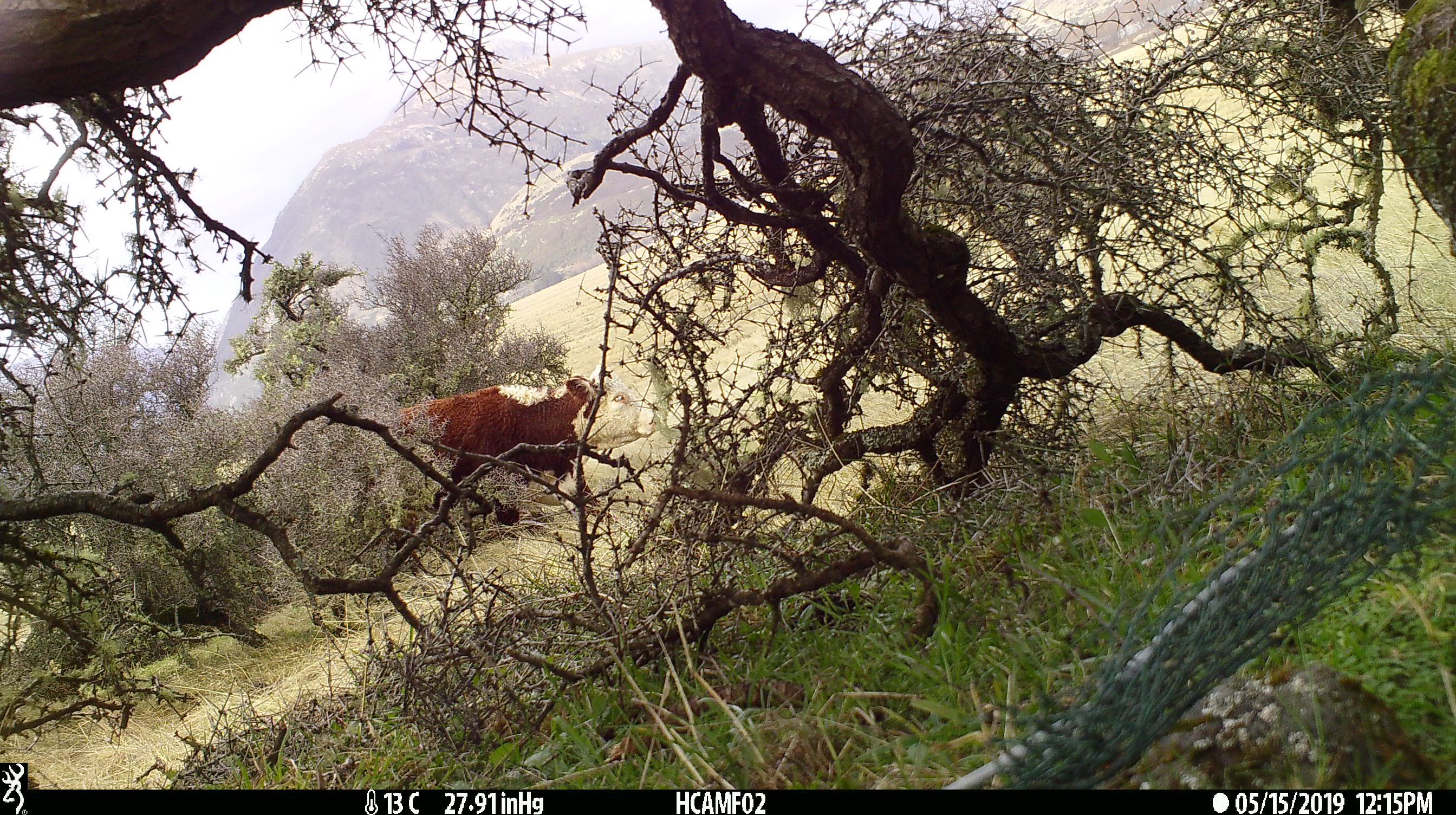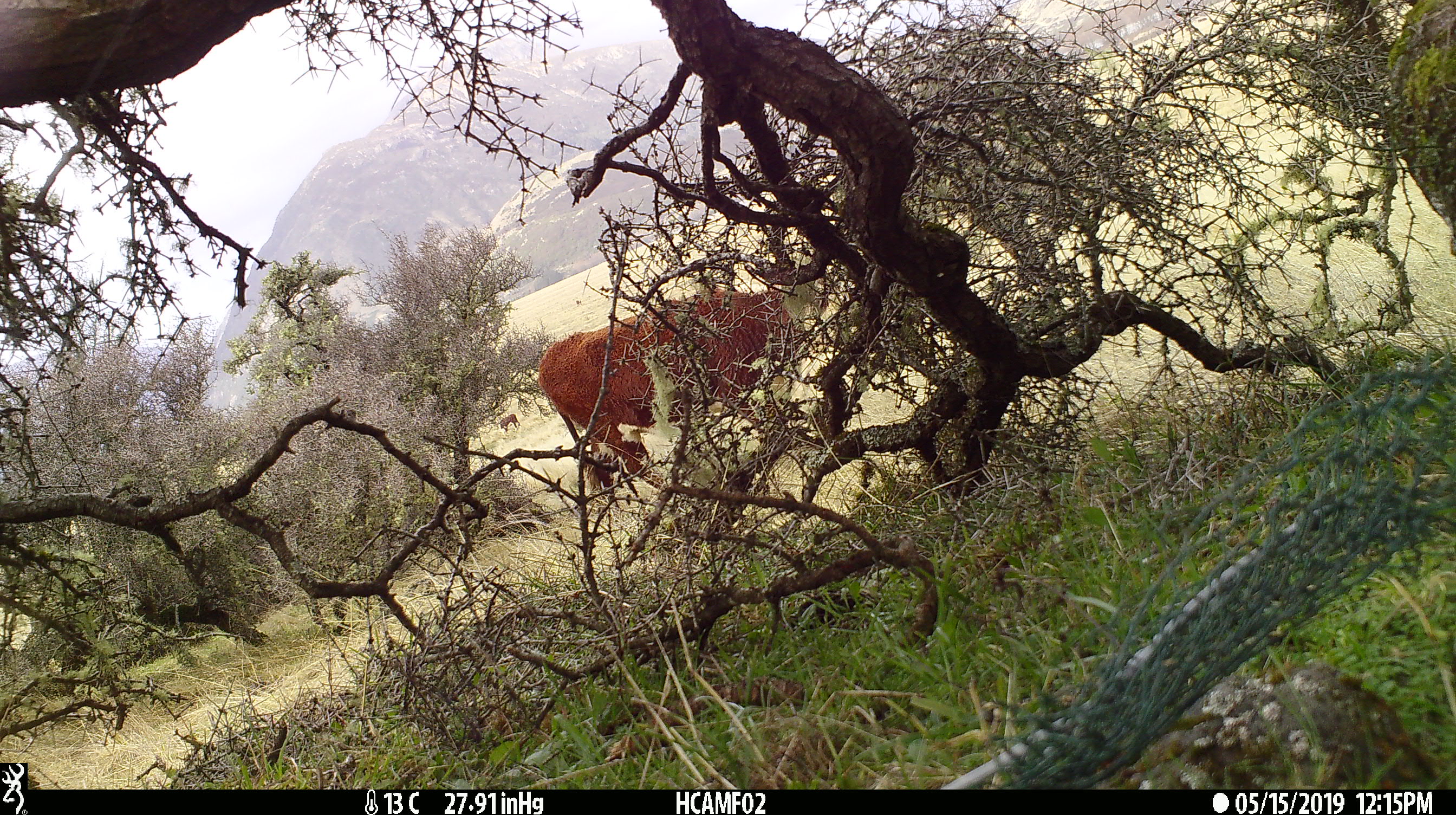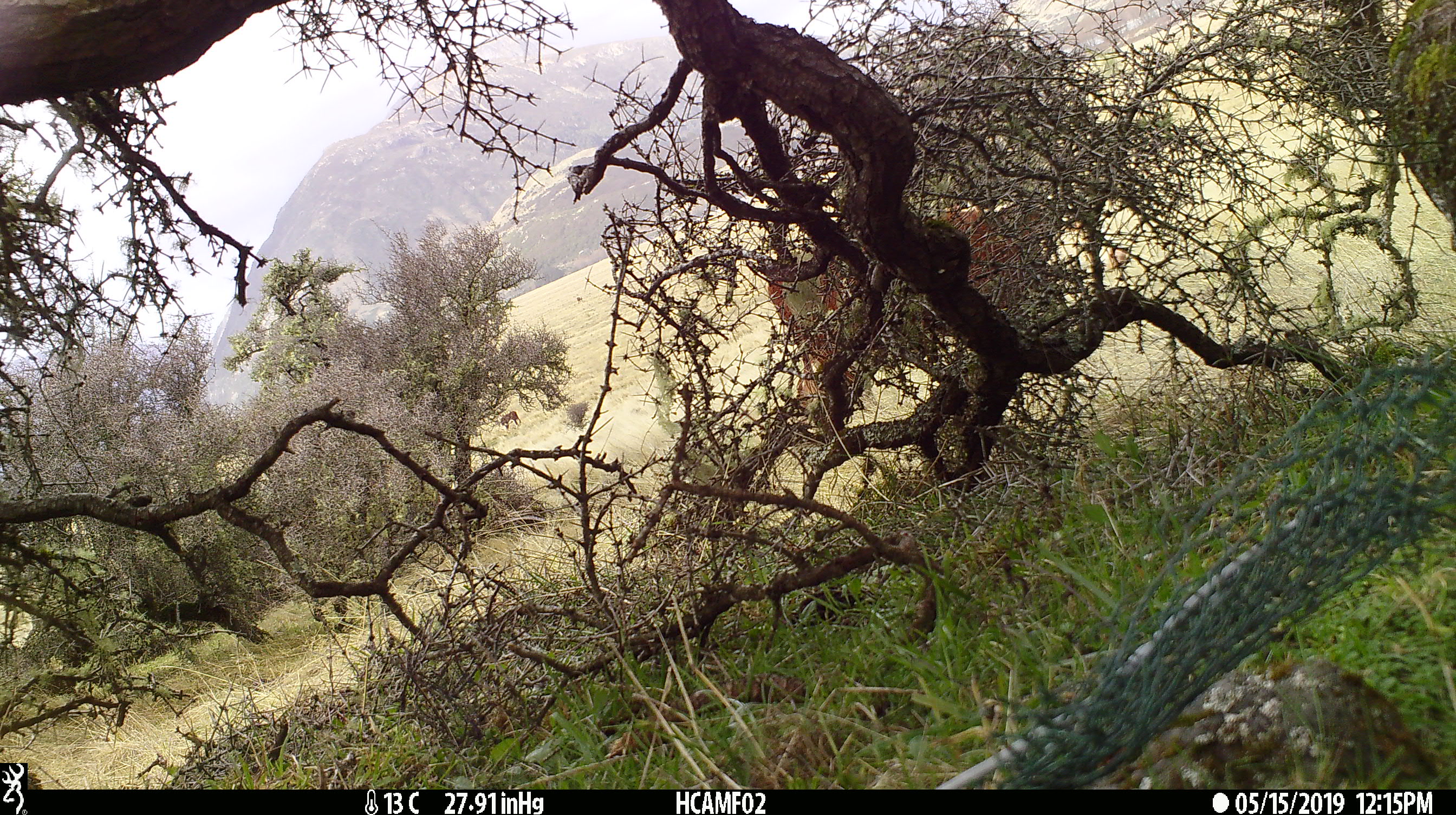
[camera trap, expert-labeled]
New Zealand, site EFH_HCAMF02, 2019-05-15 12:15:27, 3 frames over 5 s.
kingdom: Animalia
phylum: Chordata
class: Mammalia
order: Artiodactyla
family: Bovidae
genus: Bos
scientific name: Bos taurus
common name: domestic cow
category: cow